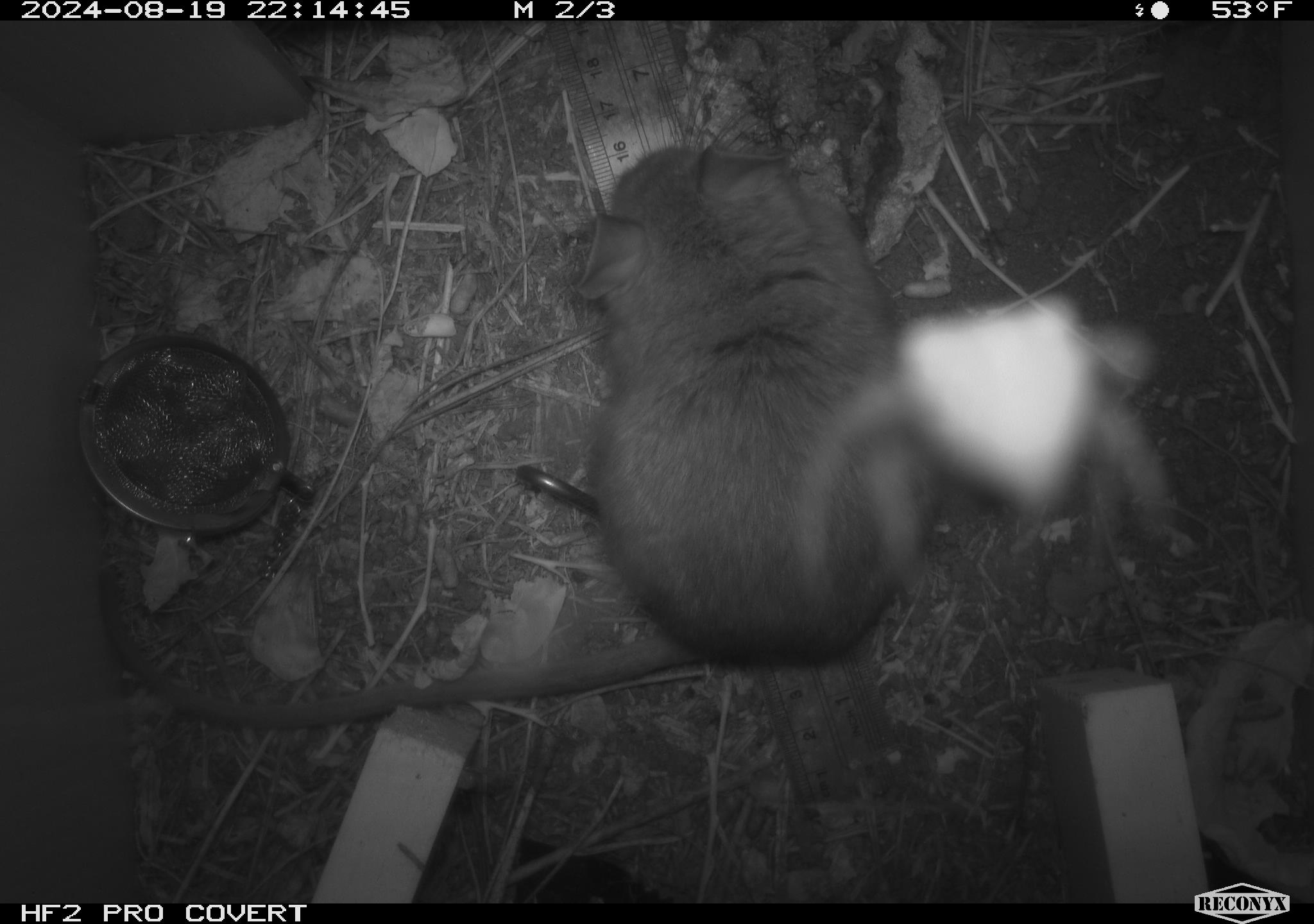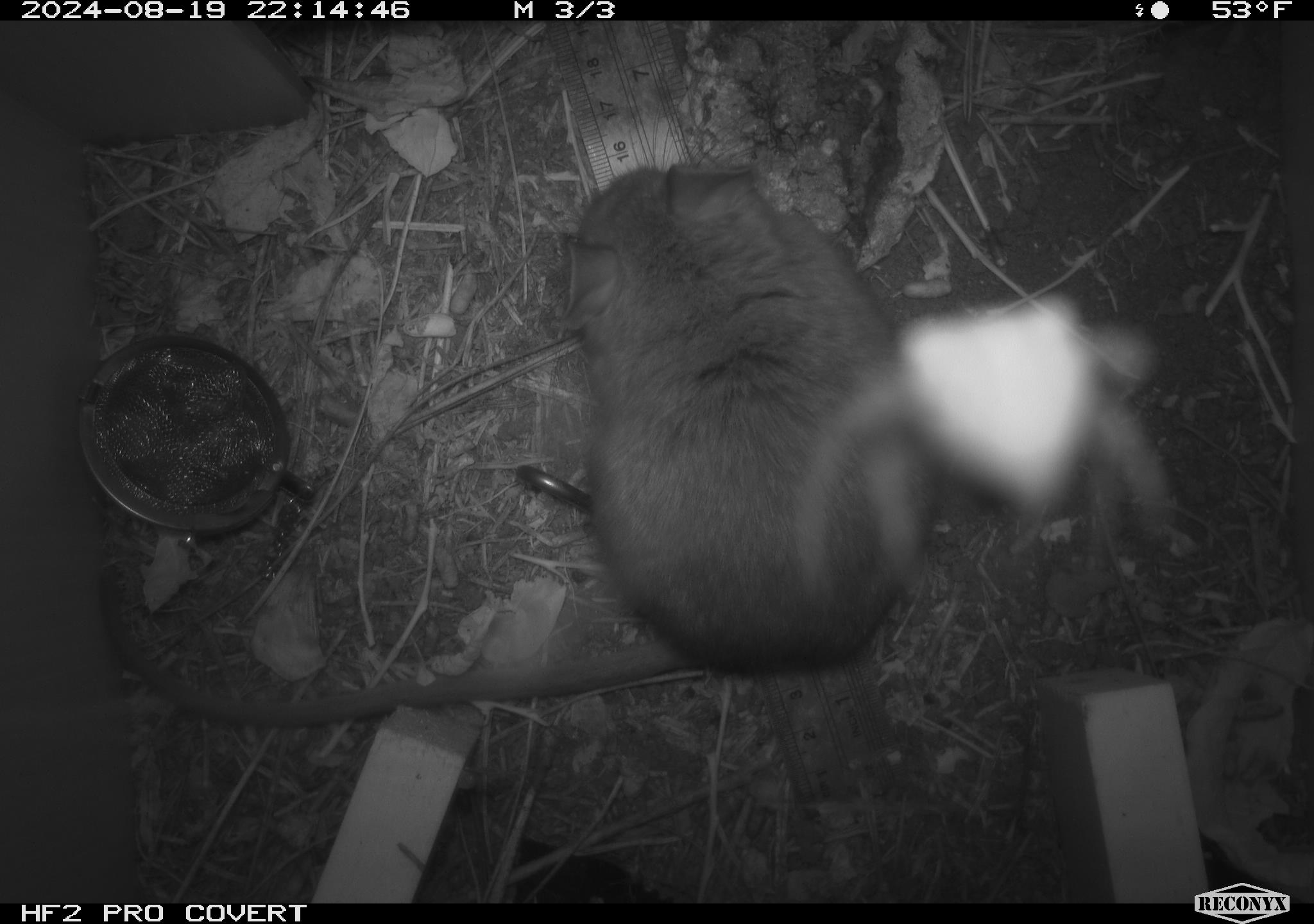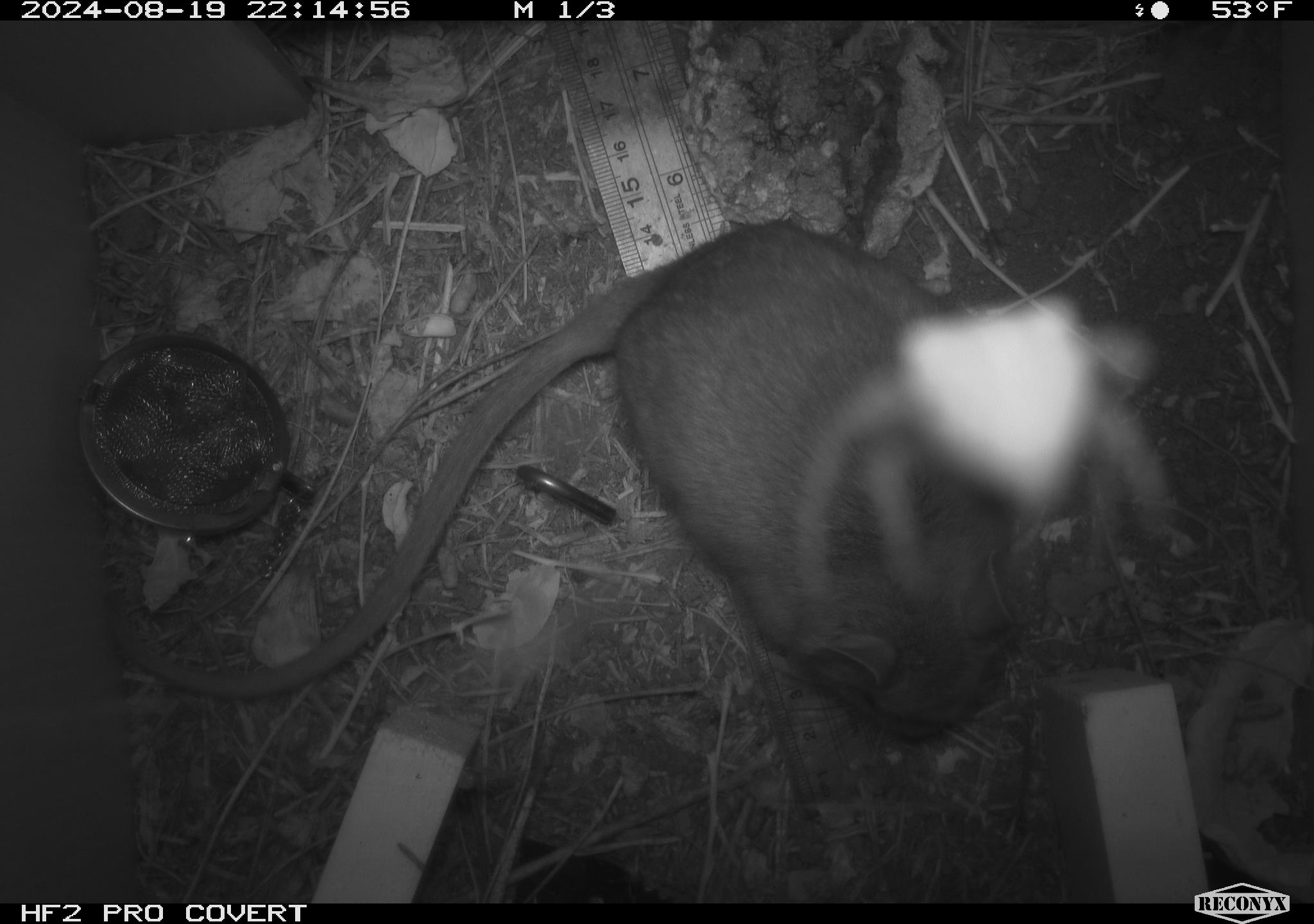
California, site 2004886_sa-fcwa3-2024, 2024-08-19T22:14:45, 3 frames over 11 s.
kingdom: Animalia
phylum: Chordata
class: Mammalia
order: Rodentia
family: Cricetidae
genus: Neotoma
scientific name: Neotoma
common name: pack rat or woodrat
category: neotoma species